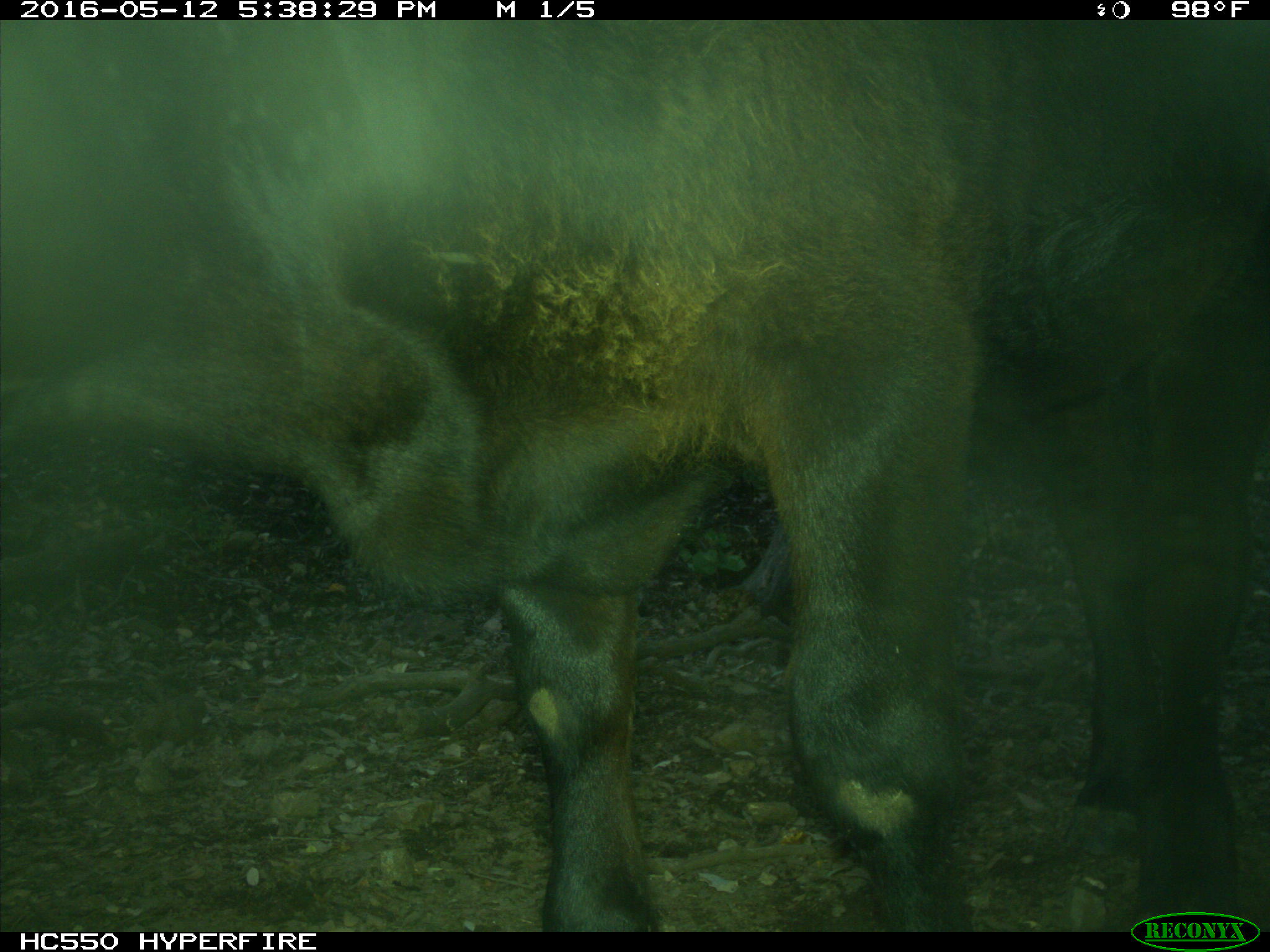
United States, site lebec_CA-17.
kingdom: Animalia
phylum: Chordata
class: Mammalia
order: Artiodactyla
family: Bovidae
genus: Bos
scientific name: Bos taurus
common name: domestic cow